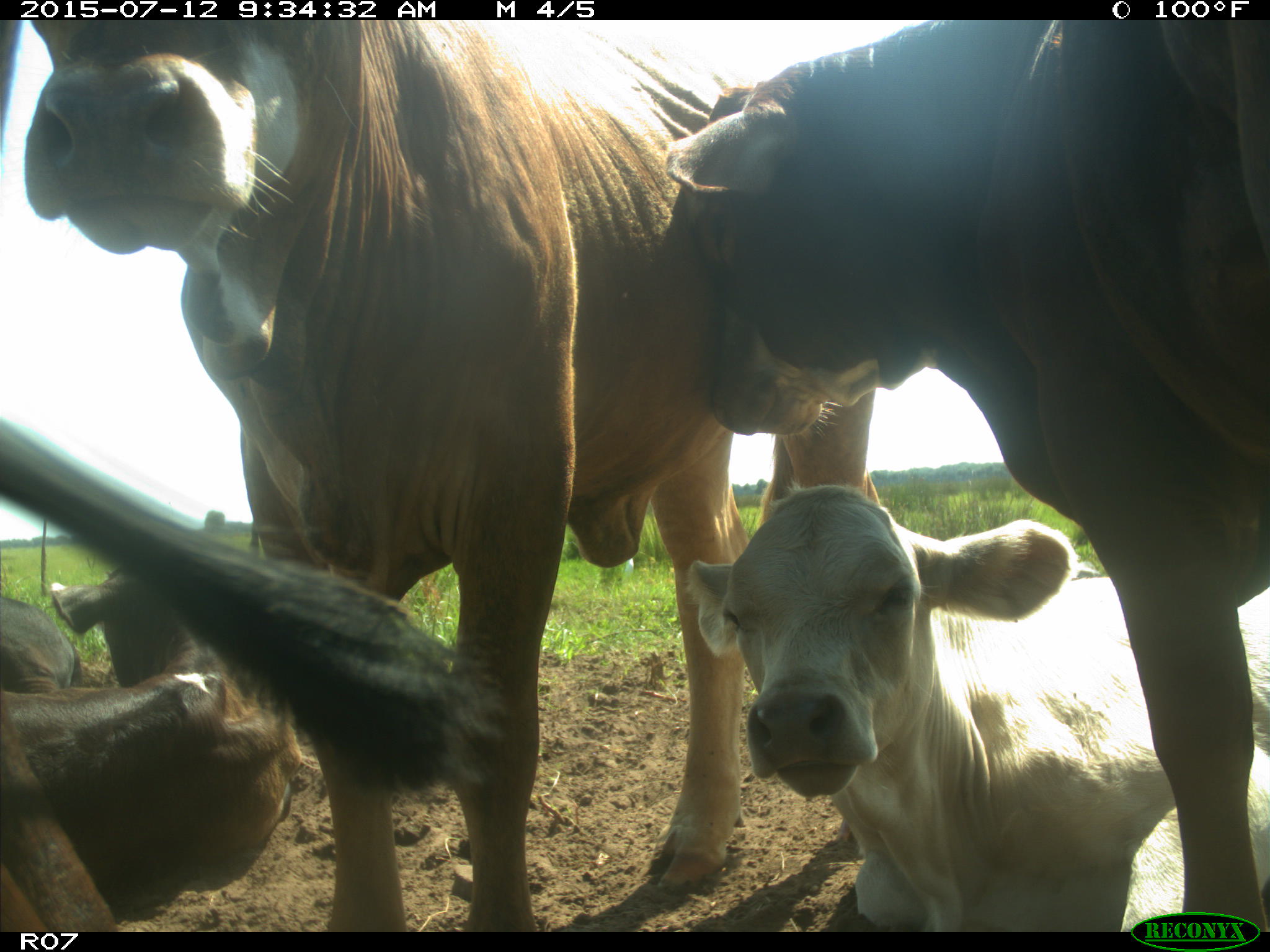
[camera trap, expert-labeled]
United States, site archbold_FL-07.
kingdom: Animalia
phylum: Chordata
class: Mammalia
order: Artiodactyla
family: Bovidae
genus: Bos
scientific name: Bos taurus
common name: domestic cow